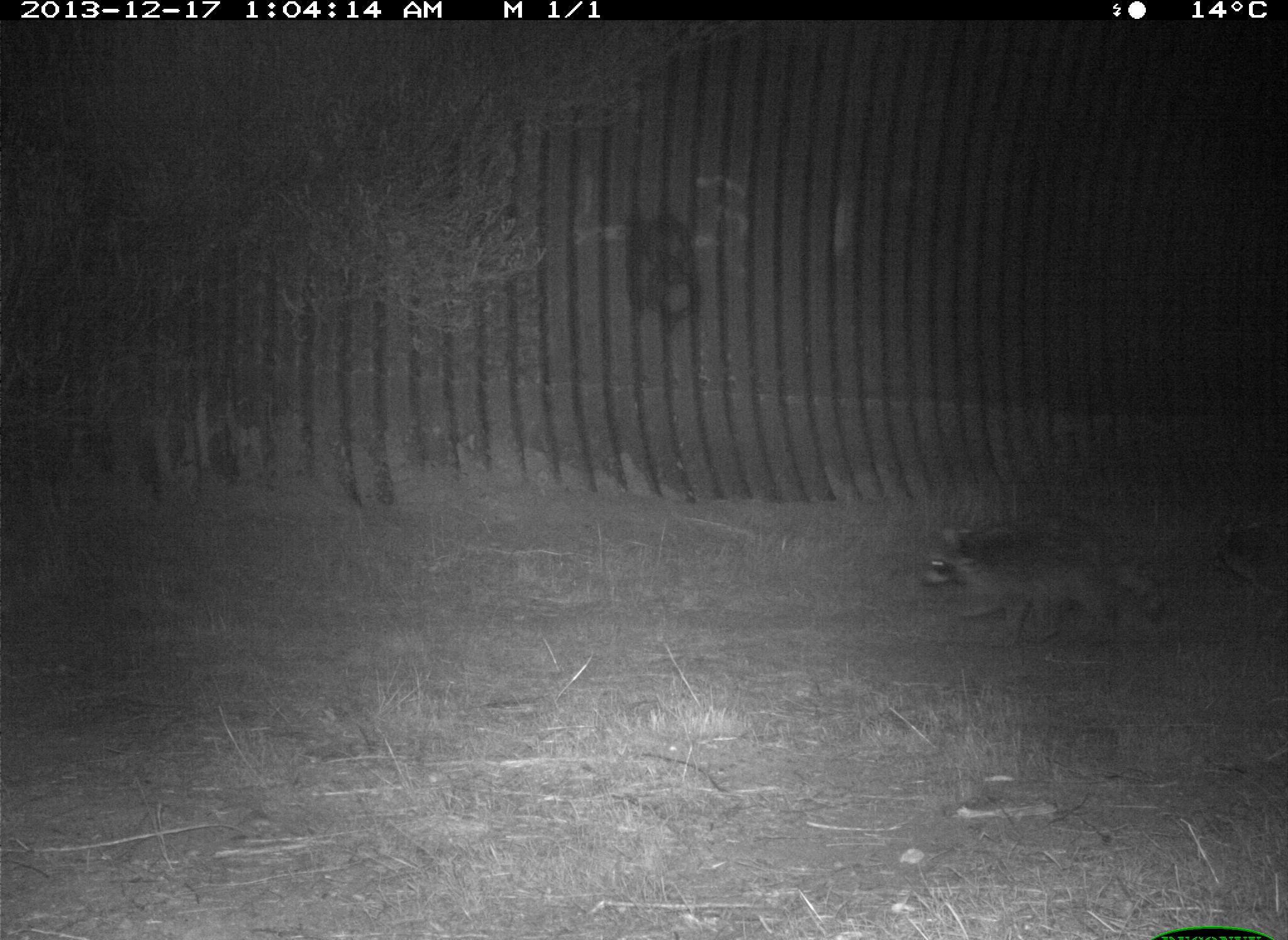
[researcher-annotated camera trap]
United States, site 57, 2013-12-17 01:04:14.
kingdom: Animalia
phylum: Chordata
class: Mammalia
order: Carnivora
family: Procyonidae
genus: Procyon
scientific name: Procyon lotor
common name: raccoon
Raccoon (Procyon lotor).